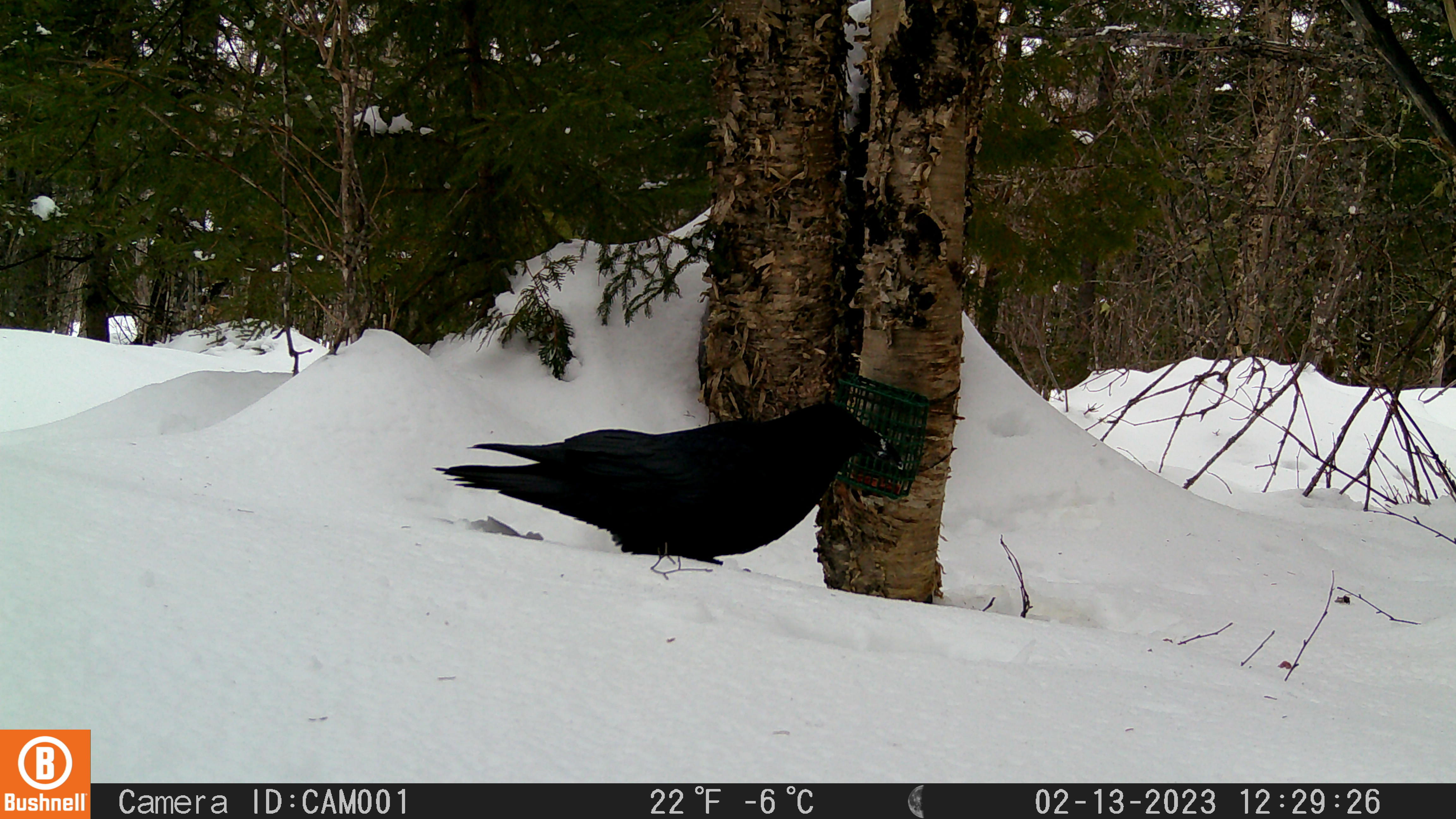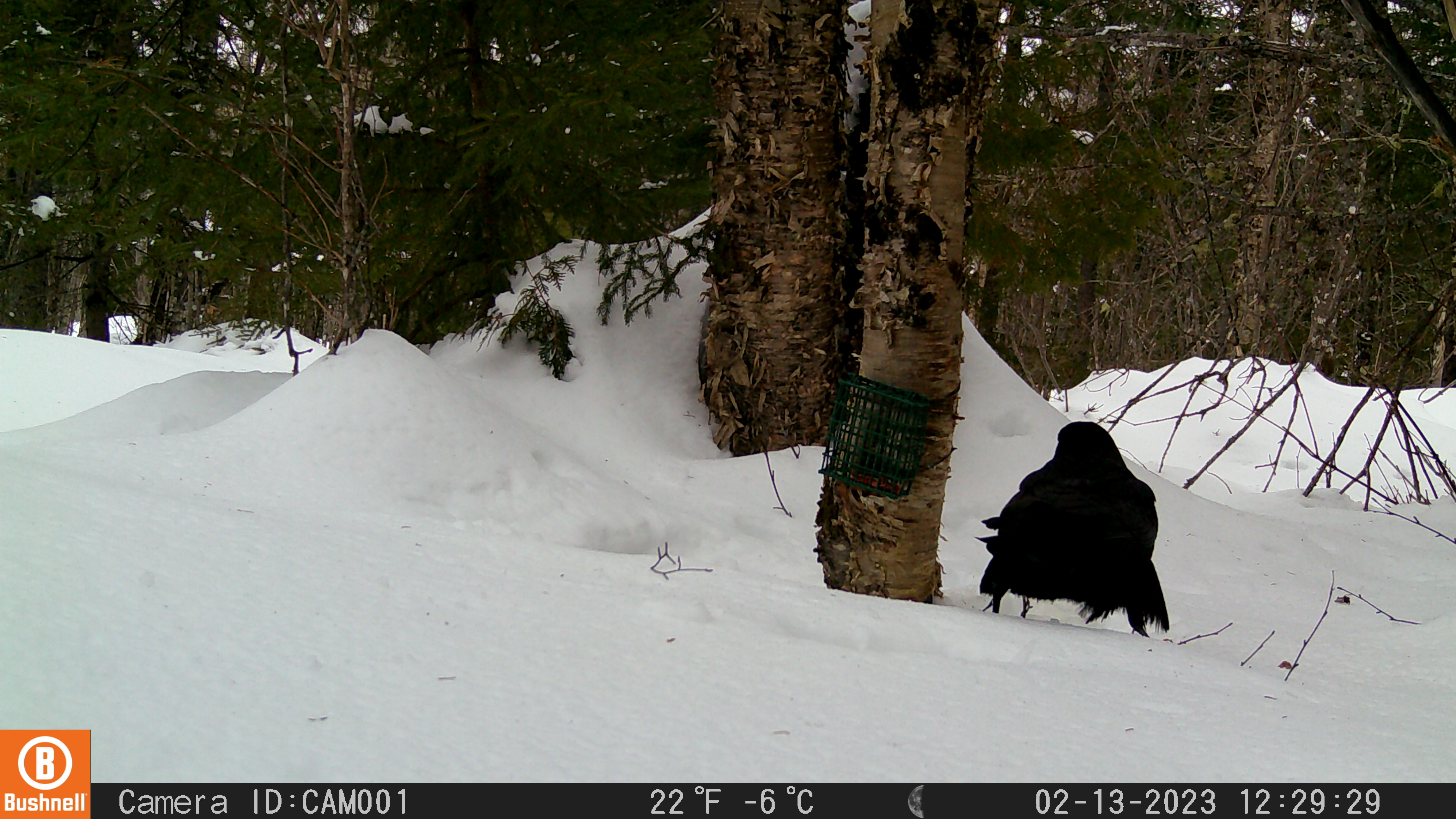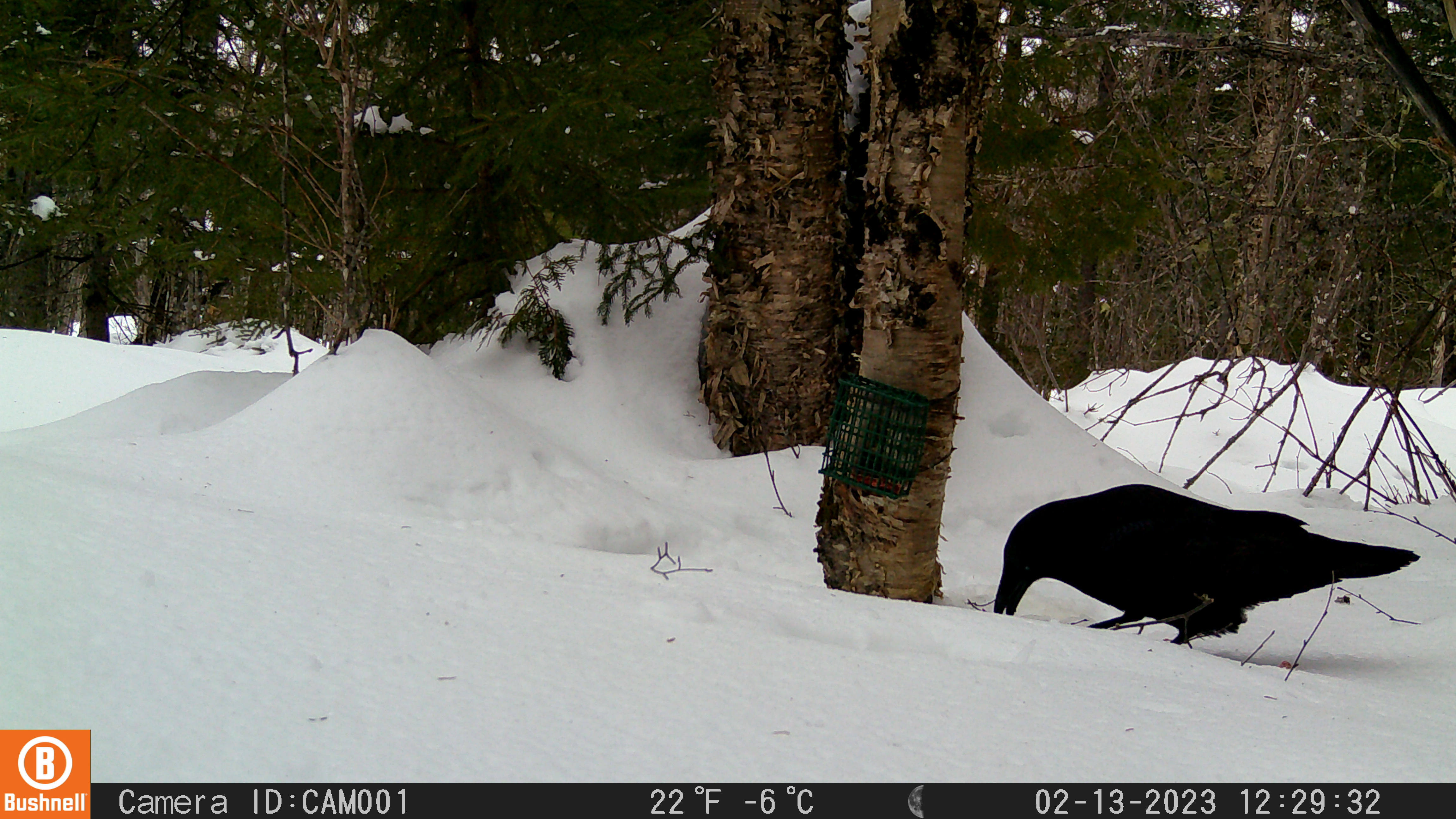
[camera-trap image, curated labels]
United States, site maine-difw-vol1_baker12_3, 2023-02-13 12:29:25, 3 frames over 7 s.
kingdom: Animalia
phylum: Chordata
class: Aves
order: Passeriformes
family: Corvidae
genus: Corvus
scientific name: Corvus corax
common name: common raven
Common raven (Corvus corax).